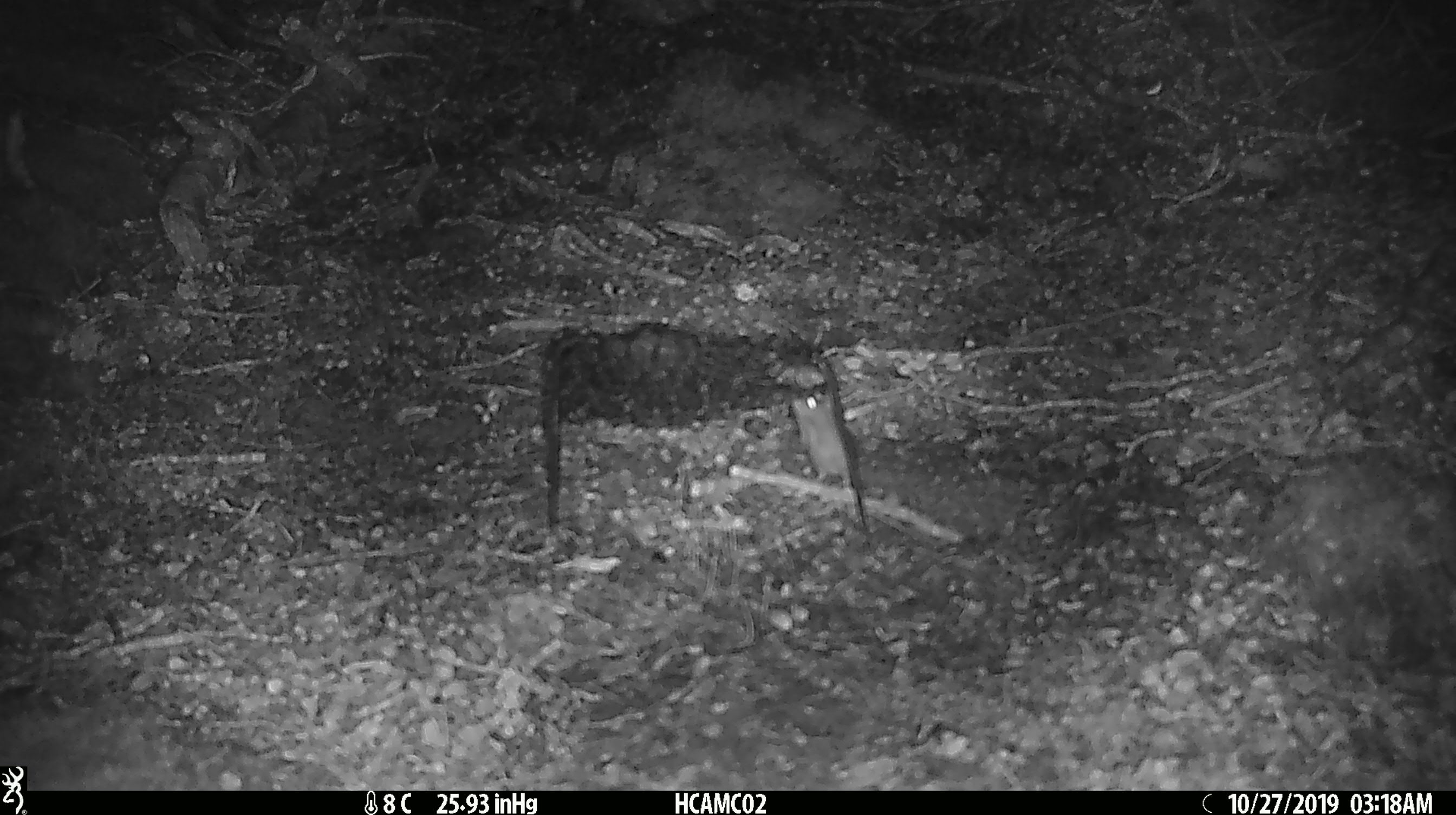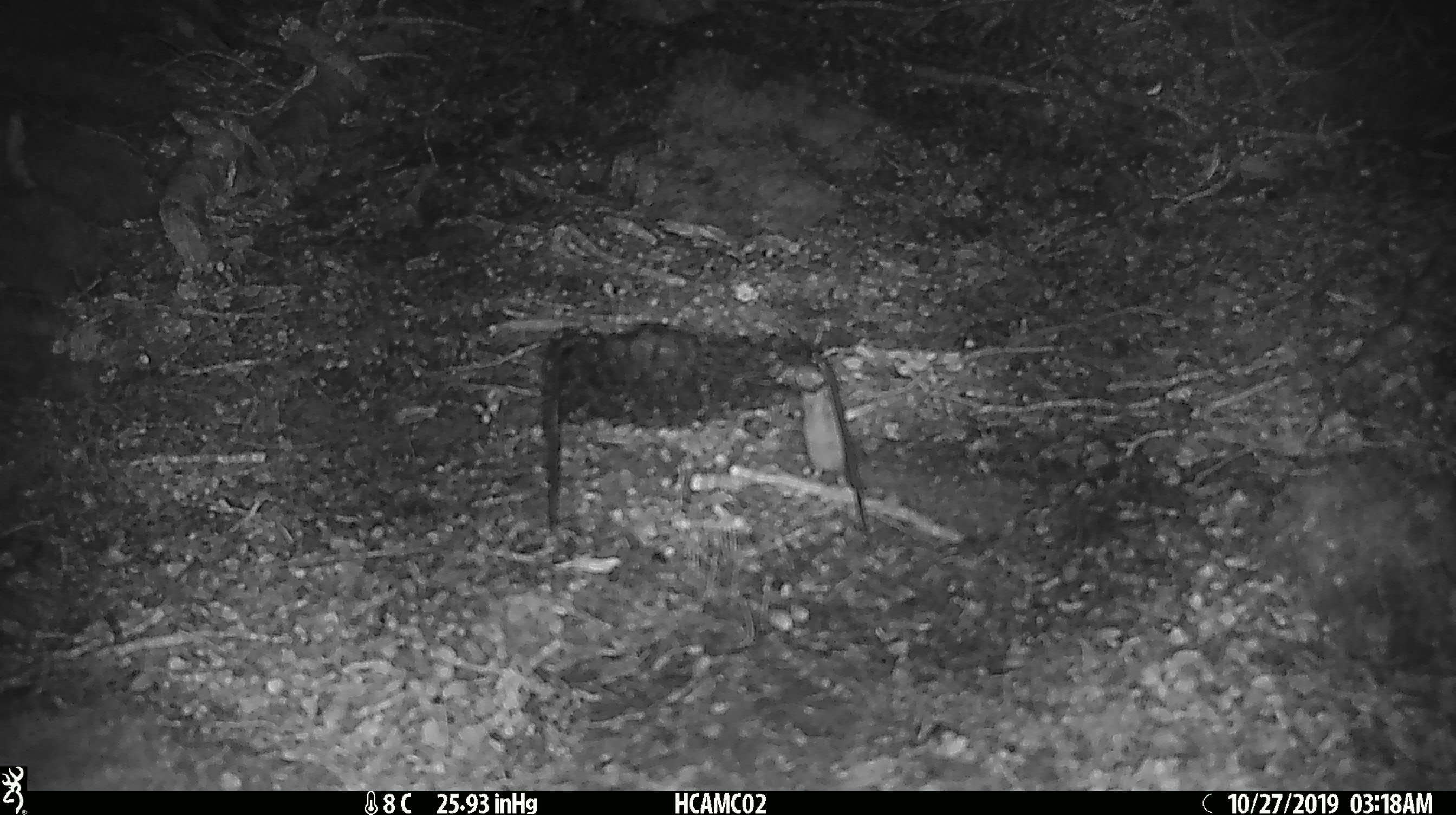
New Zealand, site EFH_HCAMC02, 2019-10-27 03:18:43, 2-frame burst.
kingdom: Animalia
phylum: Chordata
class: Mammalia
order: Rodentia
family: Muridae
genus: Mus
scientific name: Mus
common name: mouse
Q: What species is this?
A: Mouse (Mus).